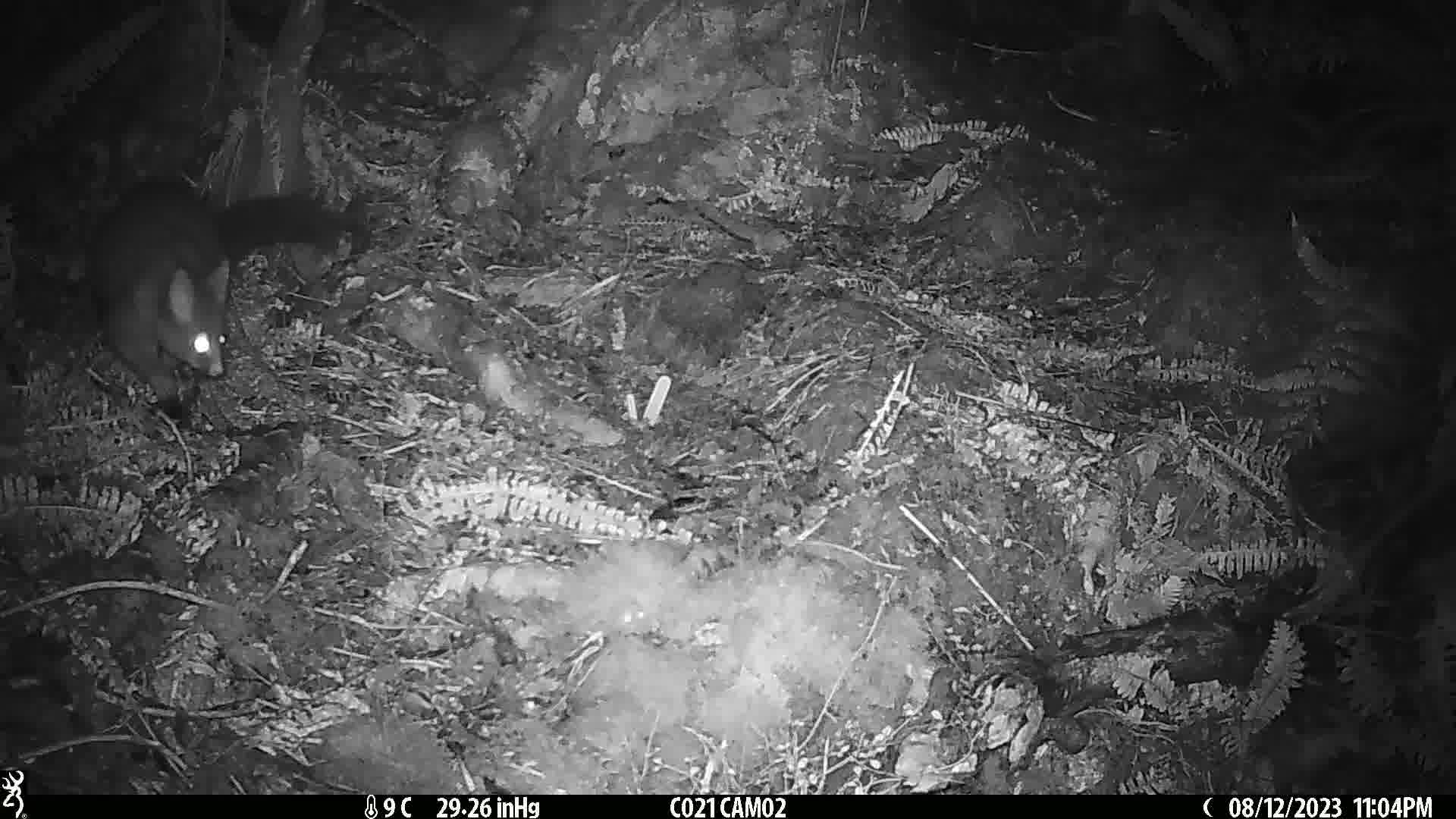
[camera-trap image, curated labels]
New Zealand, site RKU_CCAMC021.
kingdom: Animalia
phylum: Chordata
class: Mammalia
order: Diprotodontia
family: Phalangeridae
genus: Trichosurus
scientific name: Trichosurus vulpecula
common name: common brushtail possum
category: possum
Possum (common brushtail possum) (Trichosurus vulpecula).